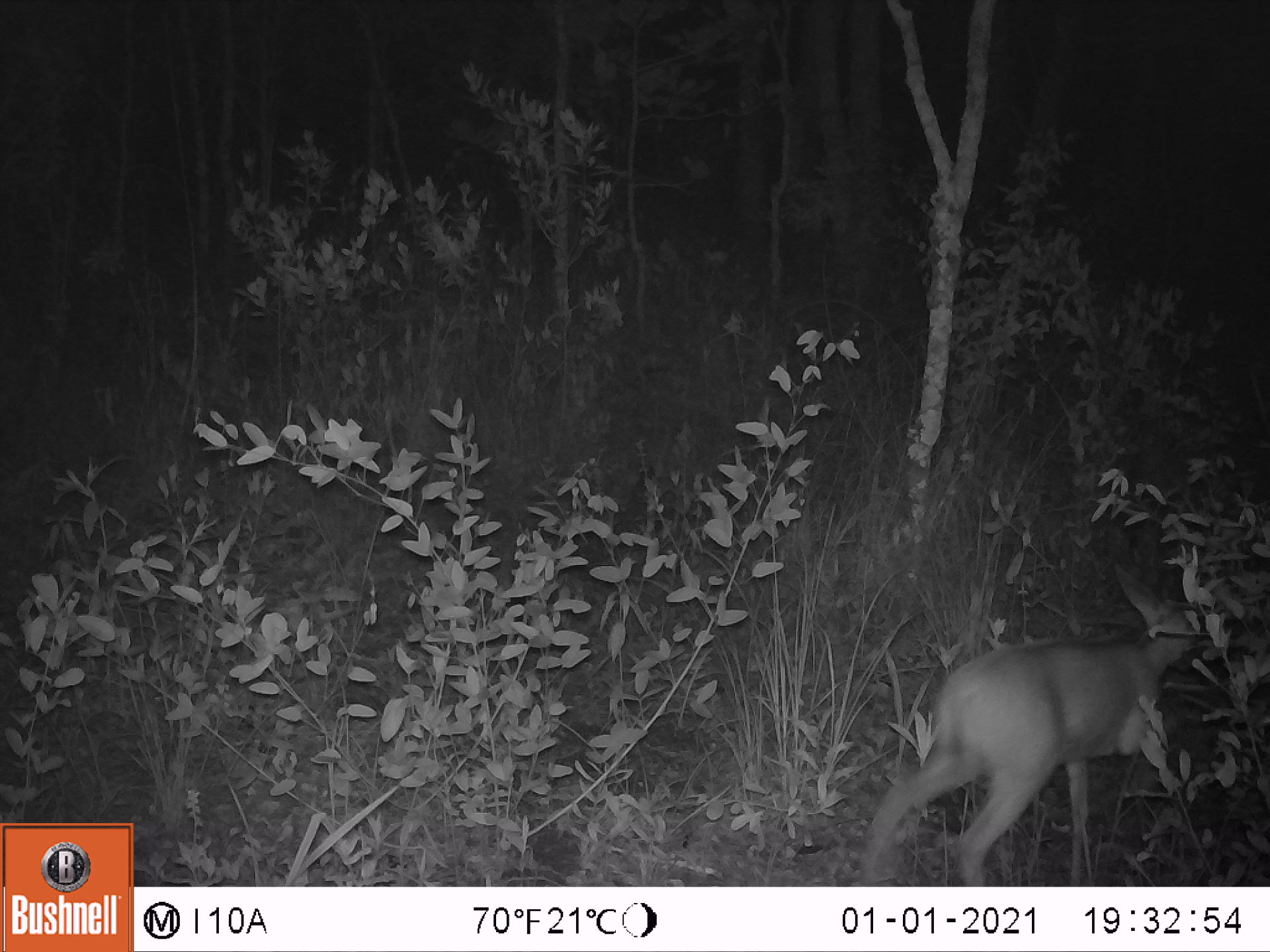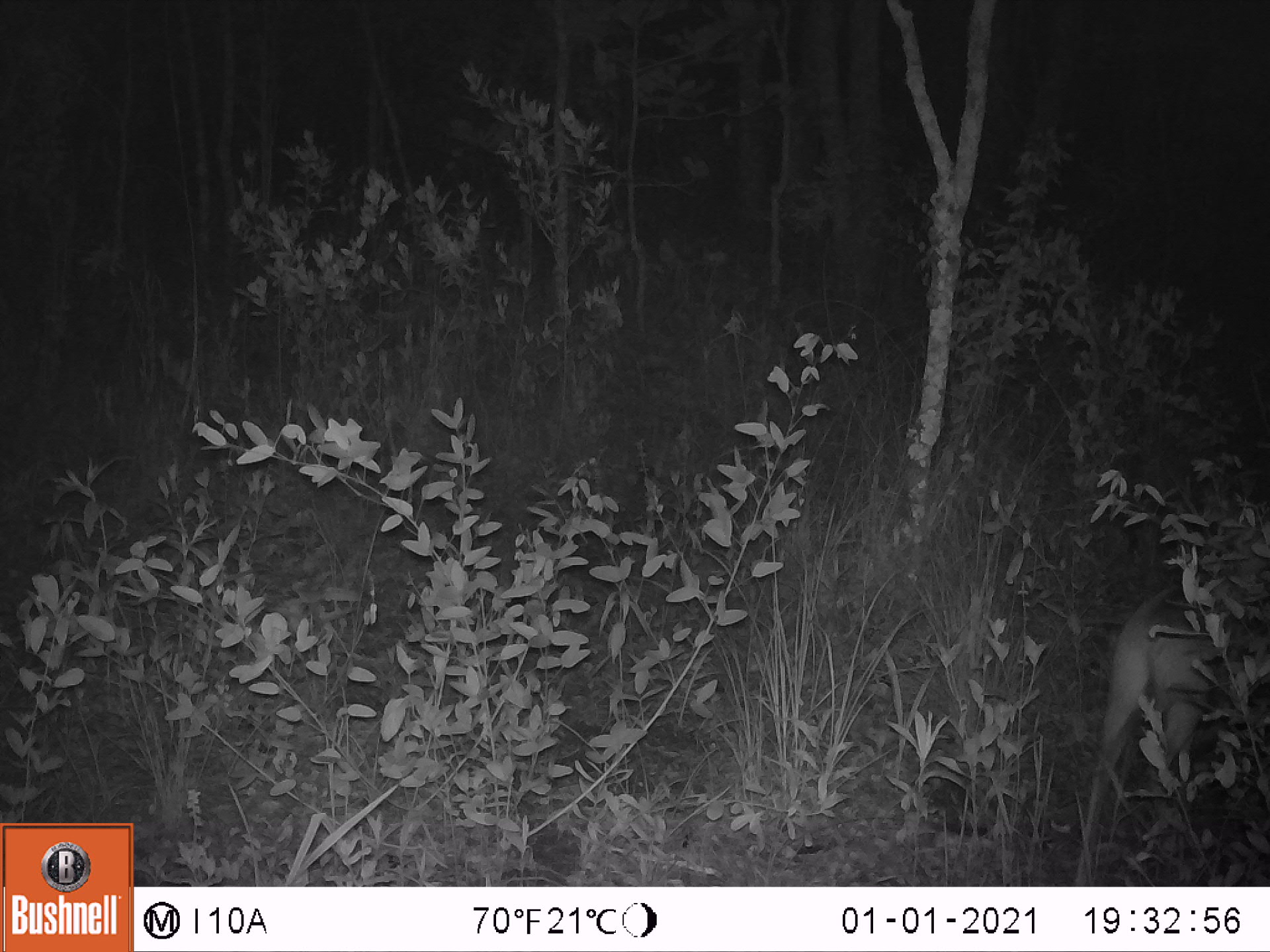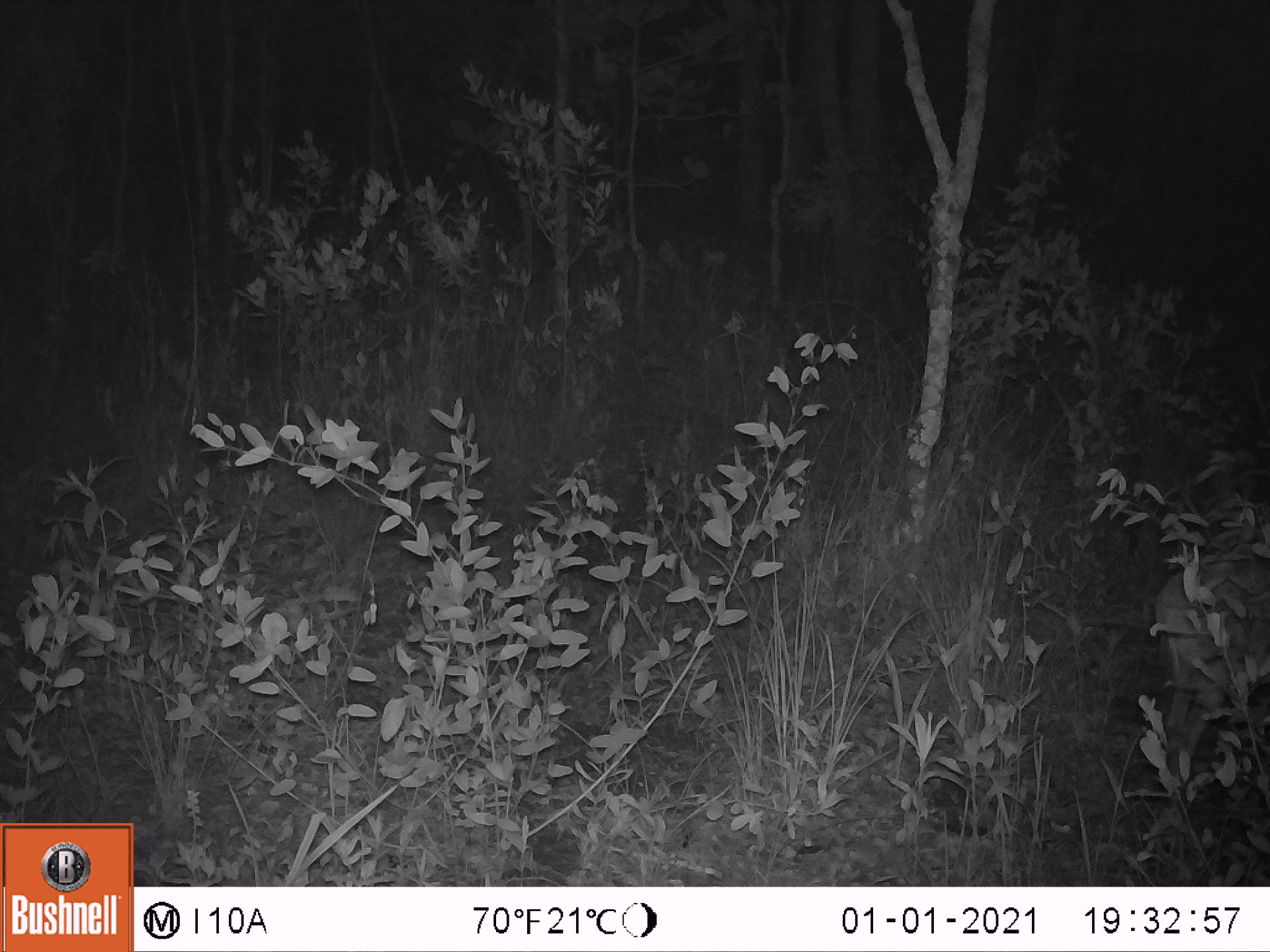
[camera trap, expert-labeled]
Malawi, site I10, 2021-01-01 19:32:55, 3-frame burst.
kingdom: Animalia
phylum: Chordata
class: Mammalia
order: Artiodactyla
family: Bovidae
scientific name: Antilopinae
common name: small antelope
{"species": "small antelope (Antilopinae)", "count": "1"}